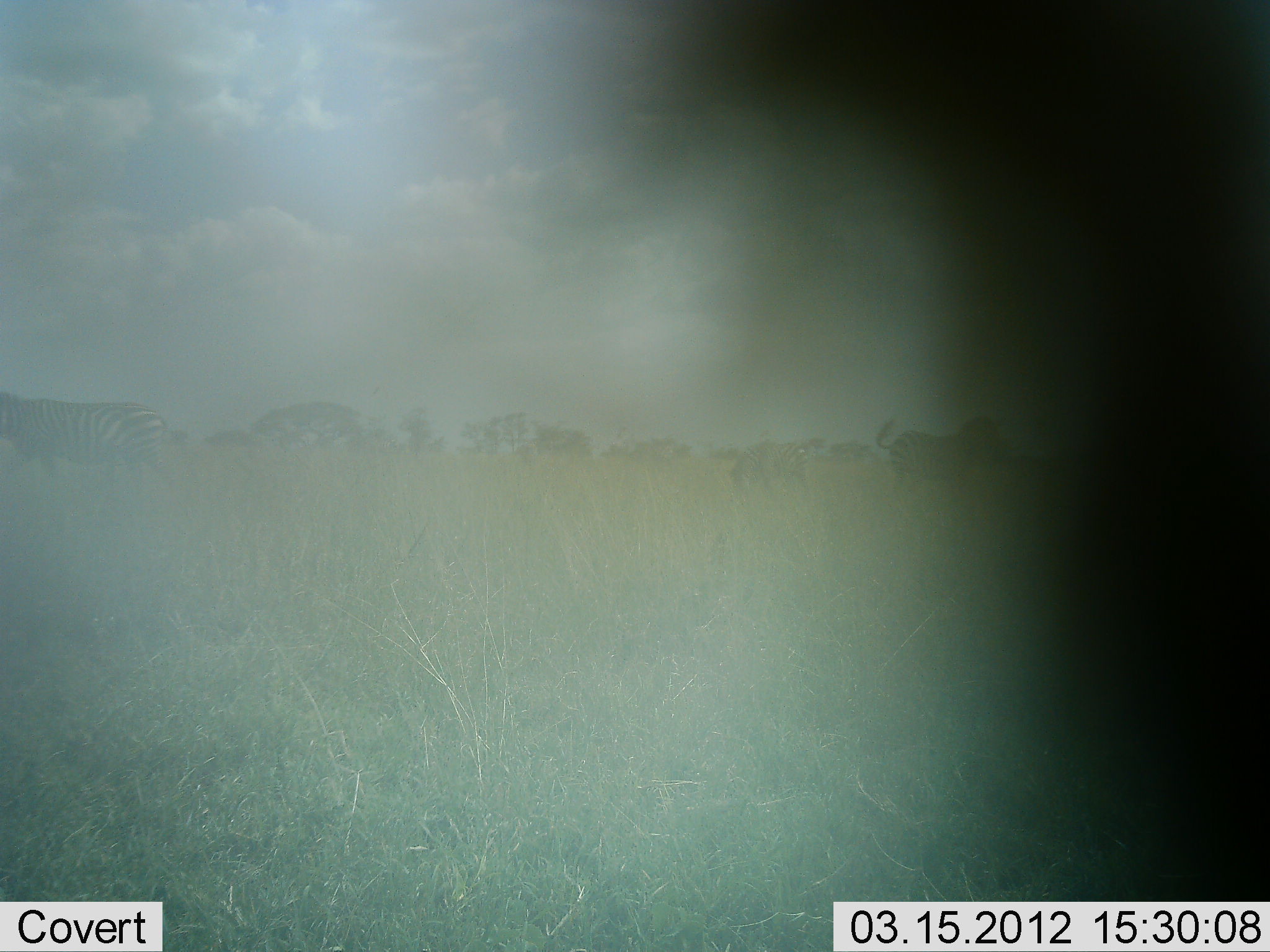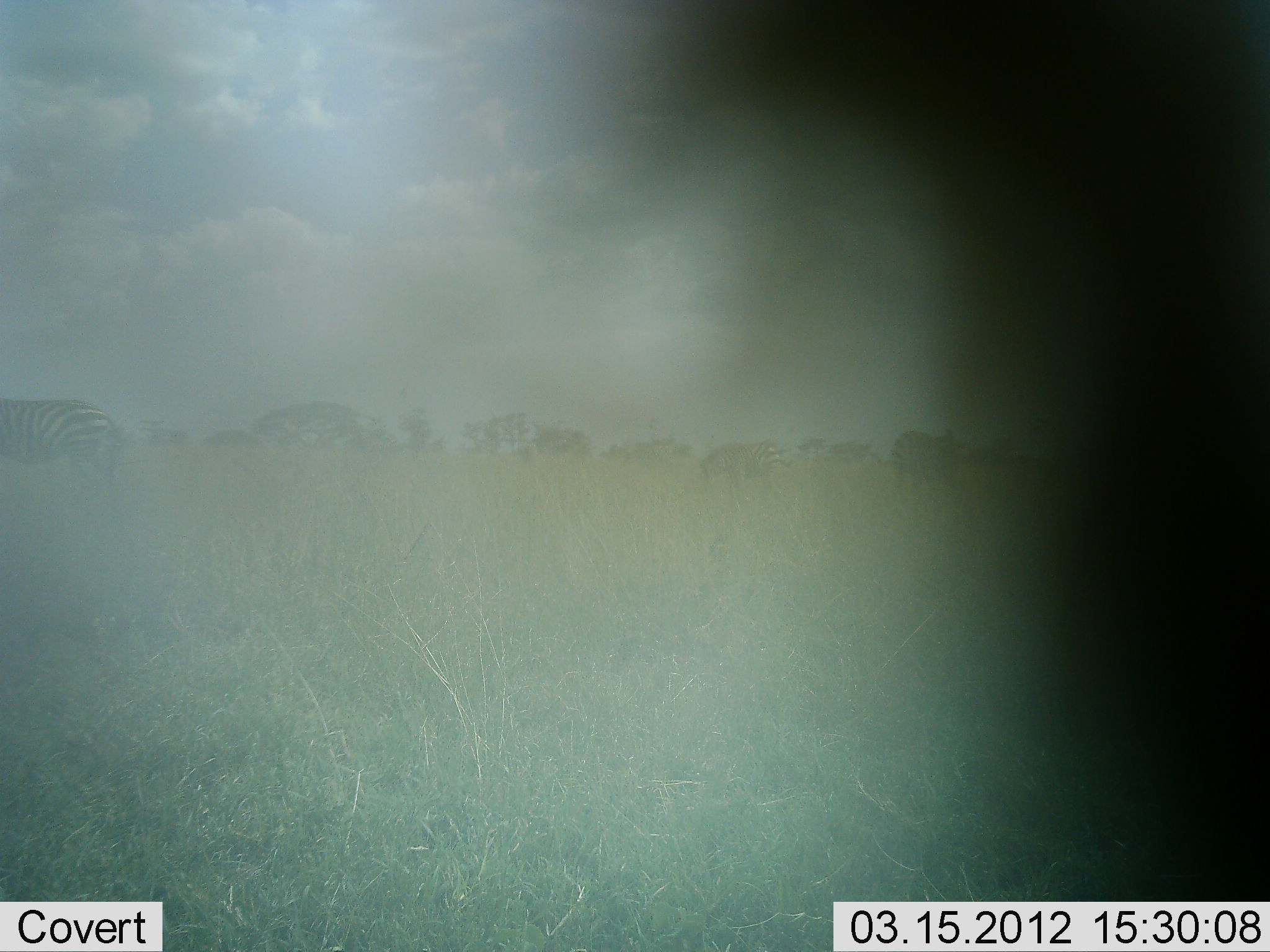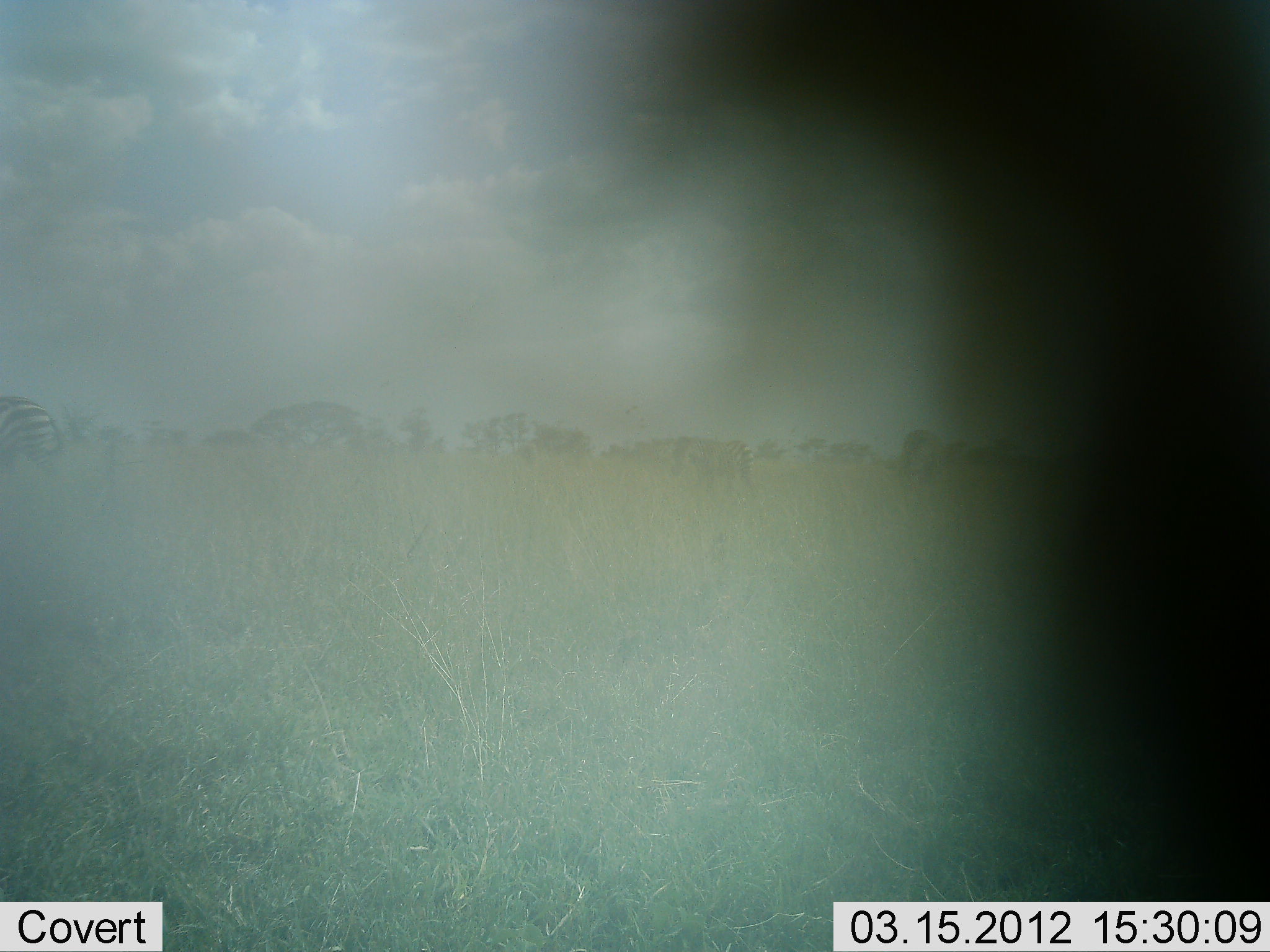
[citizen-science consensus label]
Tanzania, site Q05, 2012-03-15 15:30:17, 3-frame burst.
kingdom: Animalia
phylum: Chordata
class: Mammalia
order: Perissodactyla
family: Equidae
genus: Equus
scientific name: Equus quagga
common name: plains zebra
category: zebra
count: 3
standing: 27%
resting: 0%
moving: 80%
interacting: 7%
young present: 13%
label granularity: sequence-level